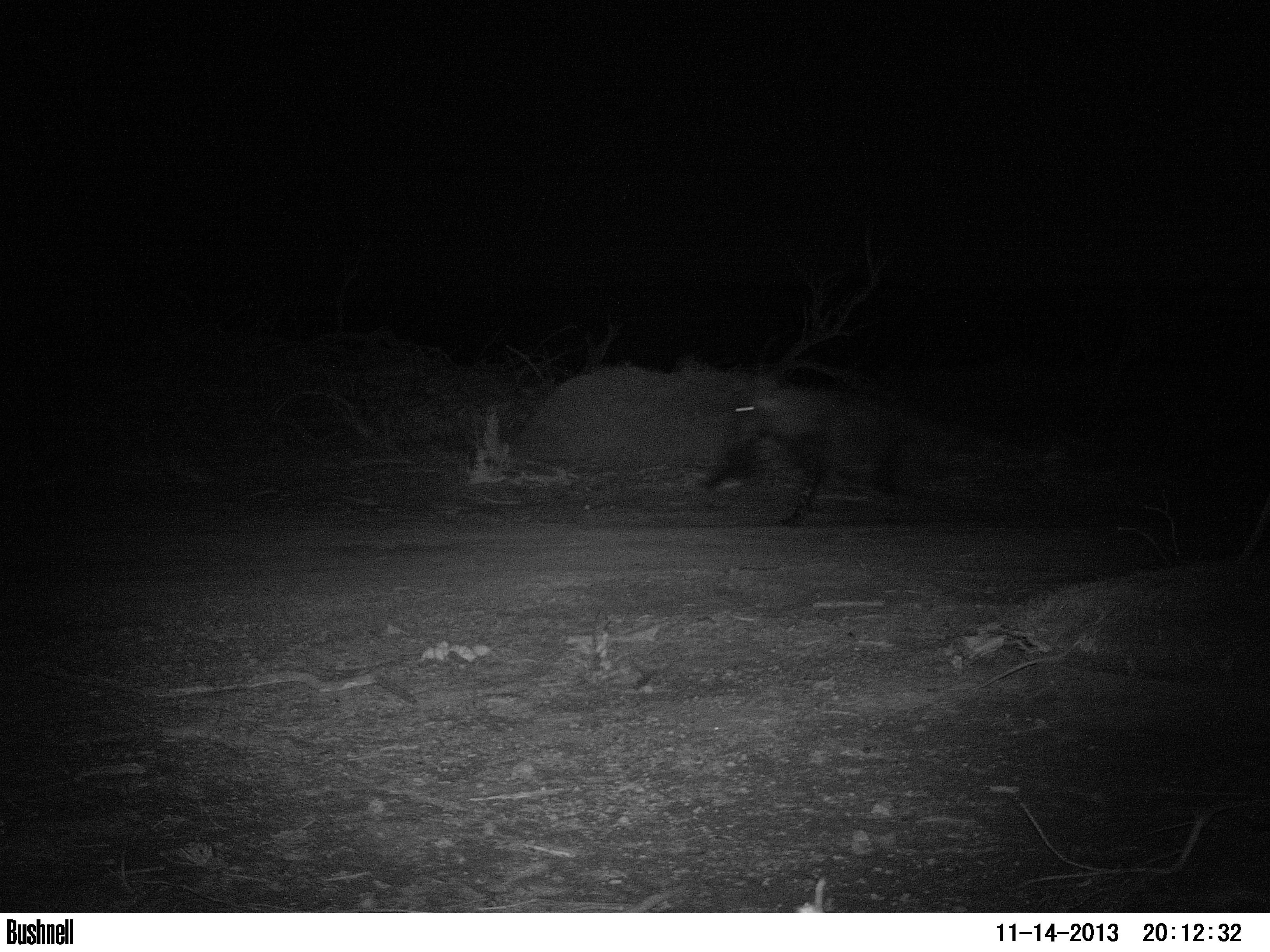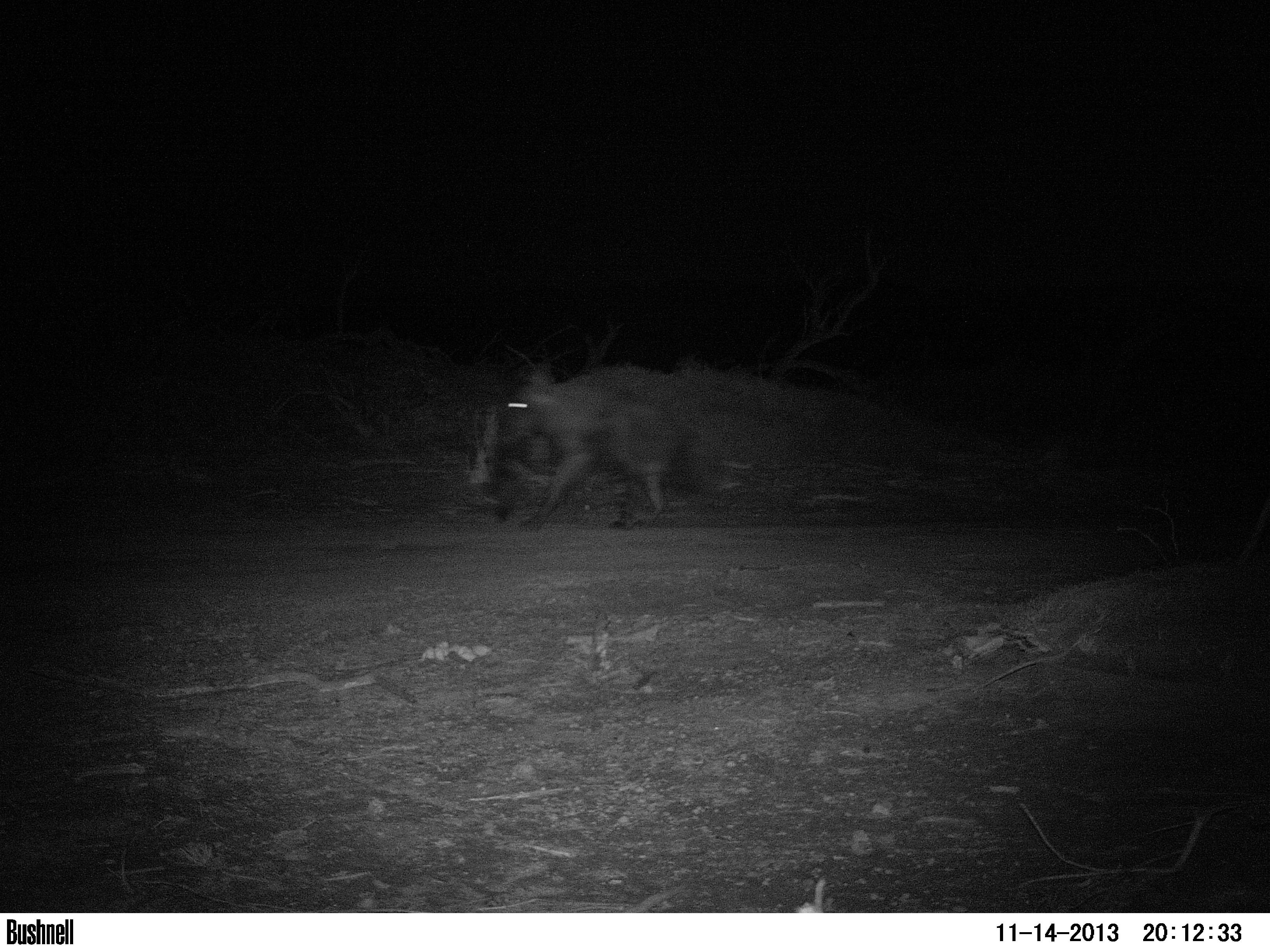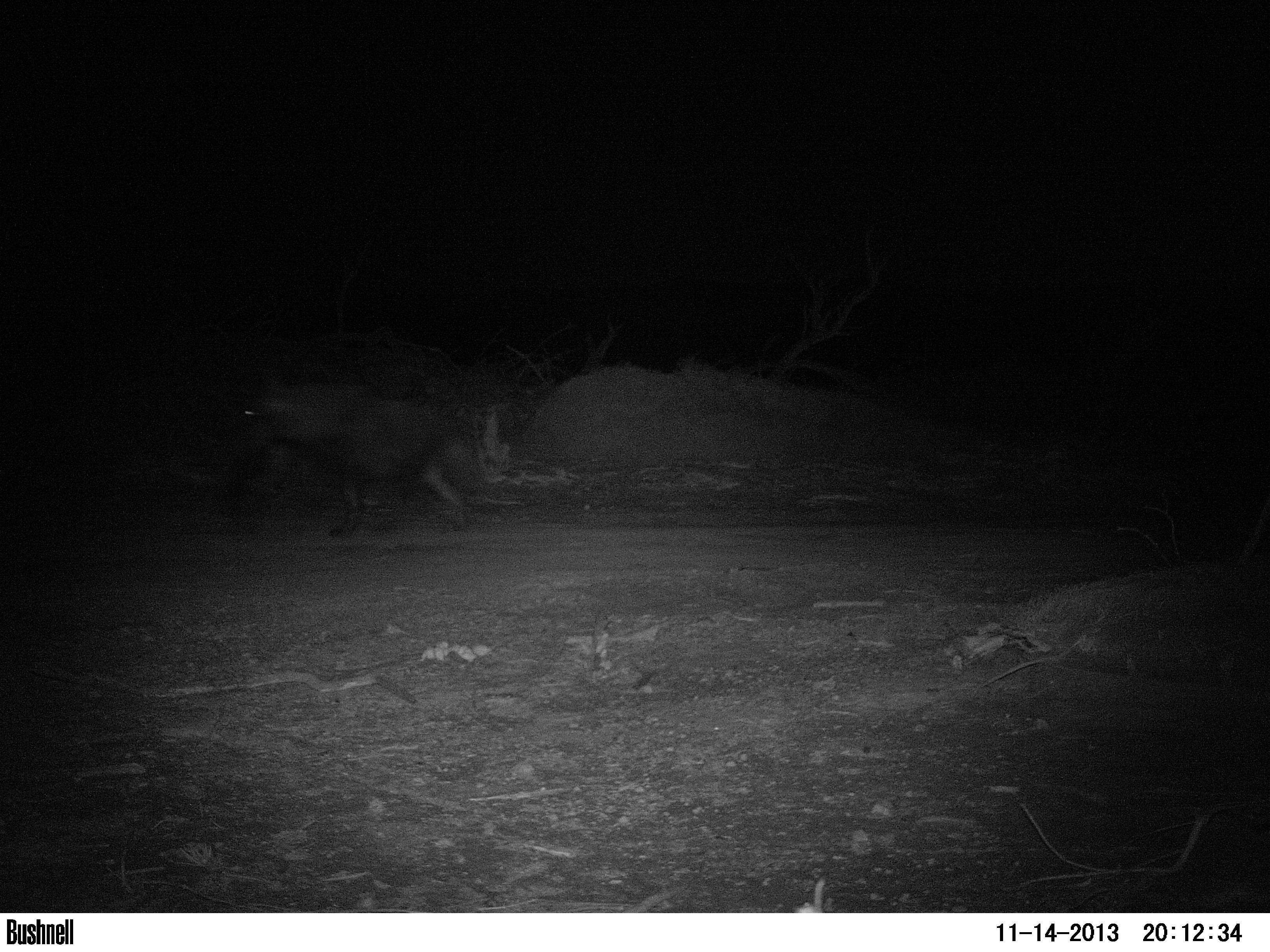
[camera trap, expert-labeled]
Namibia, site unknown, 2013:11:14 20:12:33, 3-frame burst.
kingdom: Animalia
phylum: Chordata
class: Mammalia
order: Carnivora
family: Hyaenidae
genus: Parahyaena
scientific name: Parahyaena brunnea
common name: brown hyena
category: hyaena brunnea